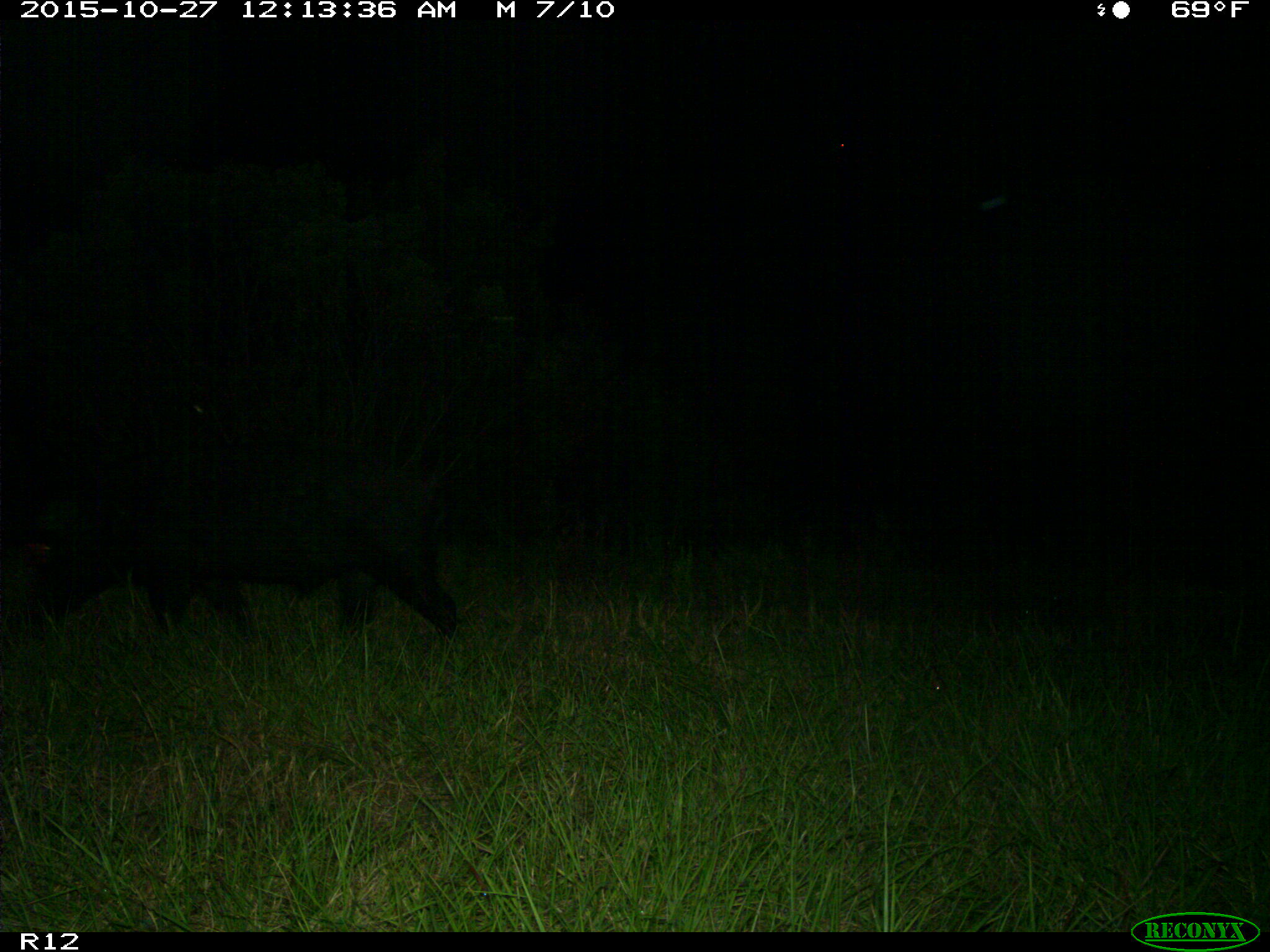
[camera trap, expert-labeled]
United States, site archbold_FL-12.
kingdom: Animalia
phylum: Chordata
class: Mammalia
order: Artiodactyla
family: Suidae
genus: Sus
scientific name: Sus scrofa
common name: wild boar